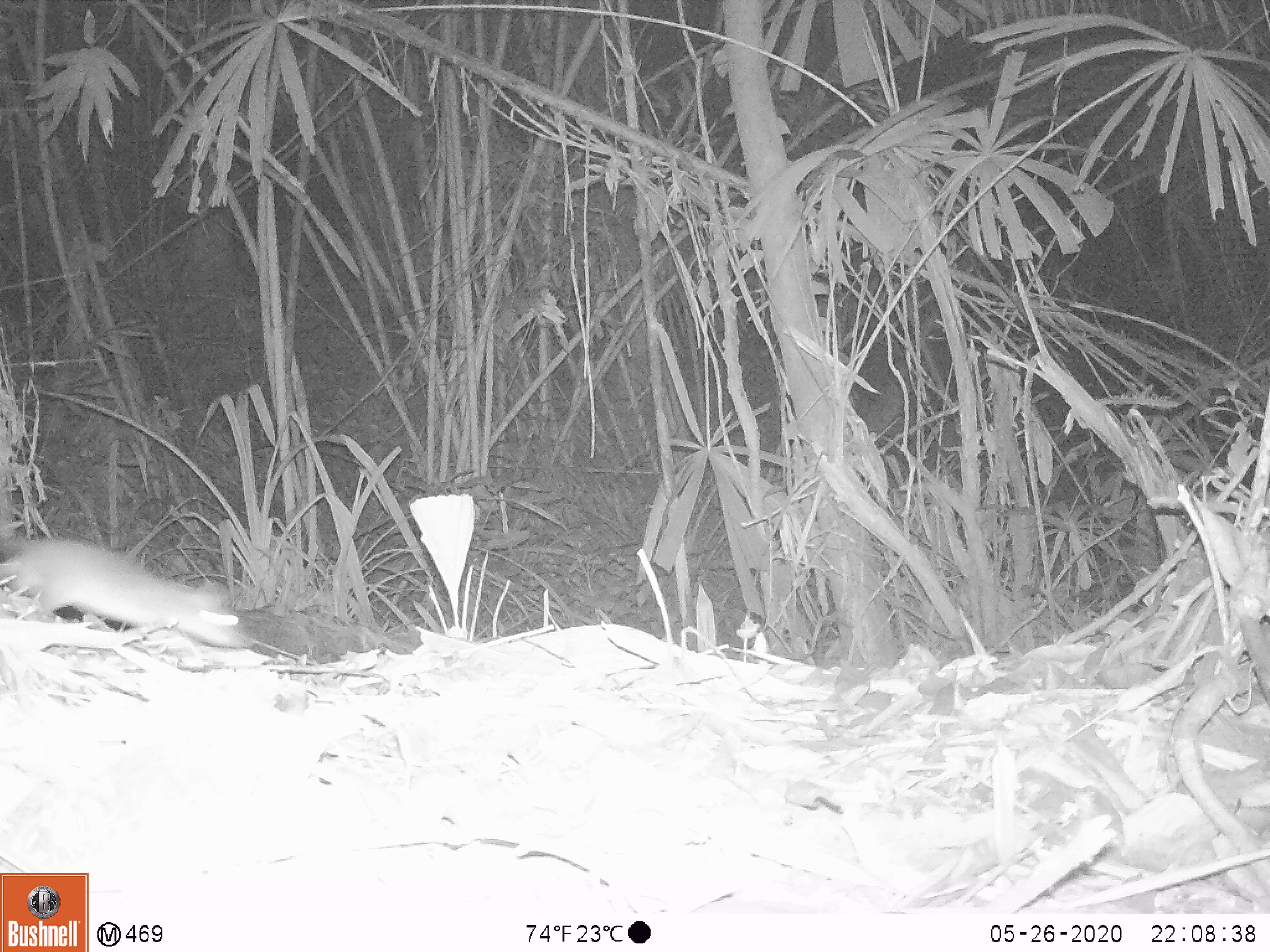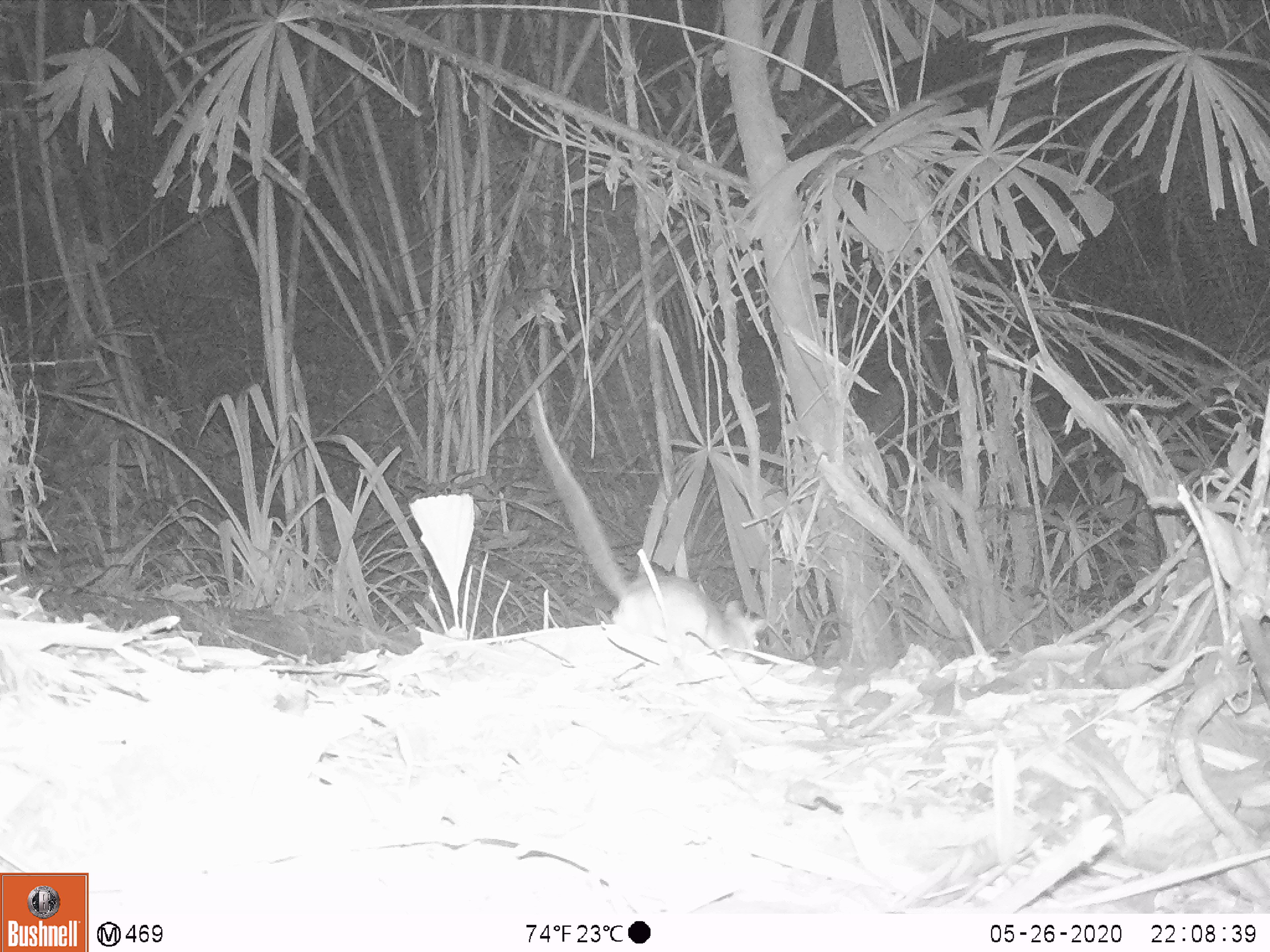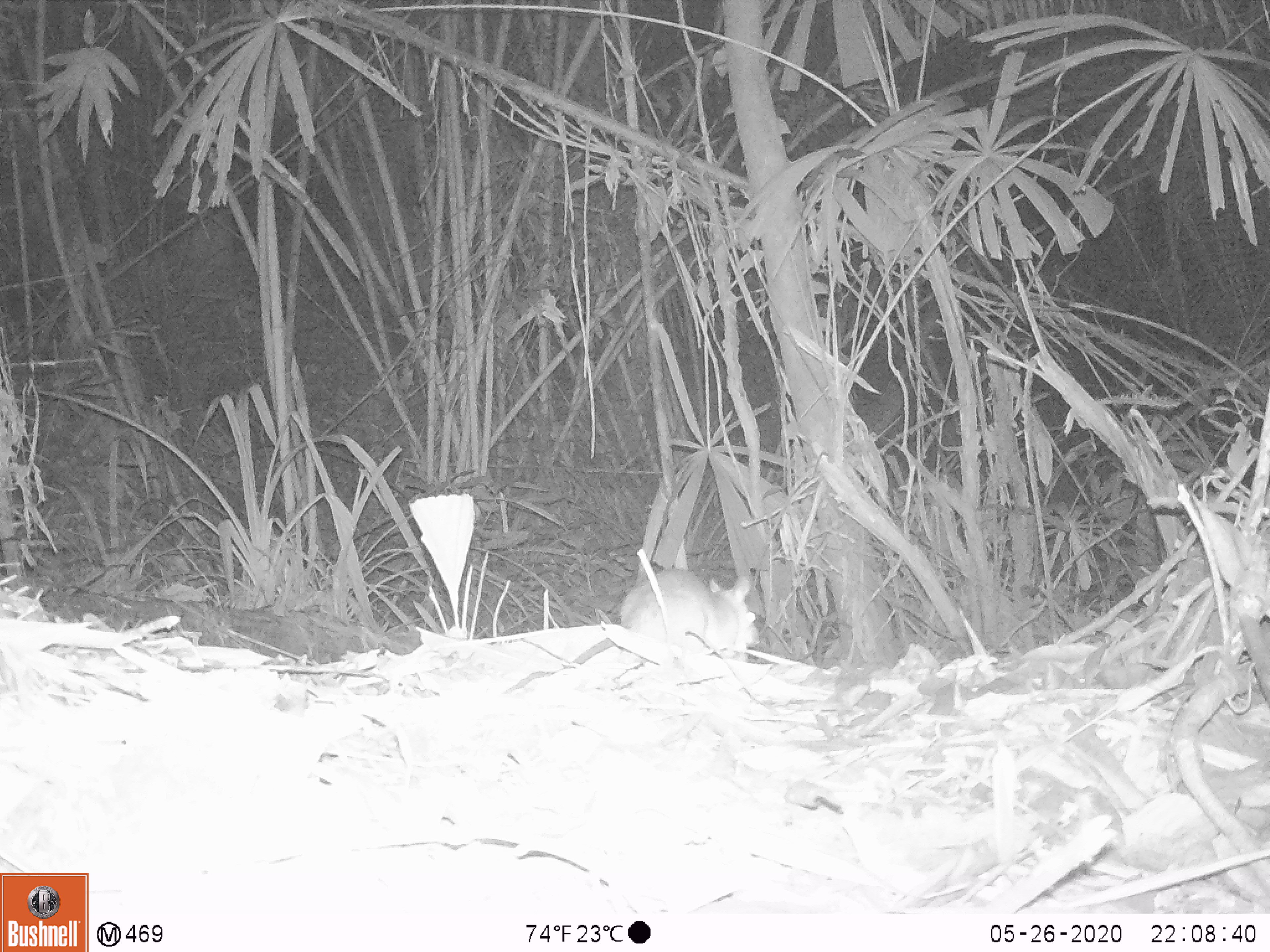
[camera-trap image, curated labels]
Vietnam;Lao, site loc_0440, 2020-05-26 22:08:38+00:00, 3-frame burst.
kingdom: Animalia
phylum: Chordata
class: Mammalia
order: Rodentia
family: Muridae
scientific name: Muridae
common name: old-world mice and rats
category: unidentified murid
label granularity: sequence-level